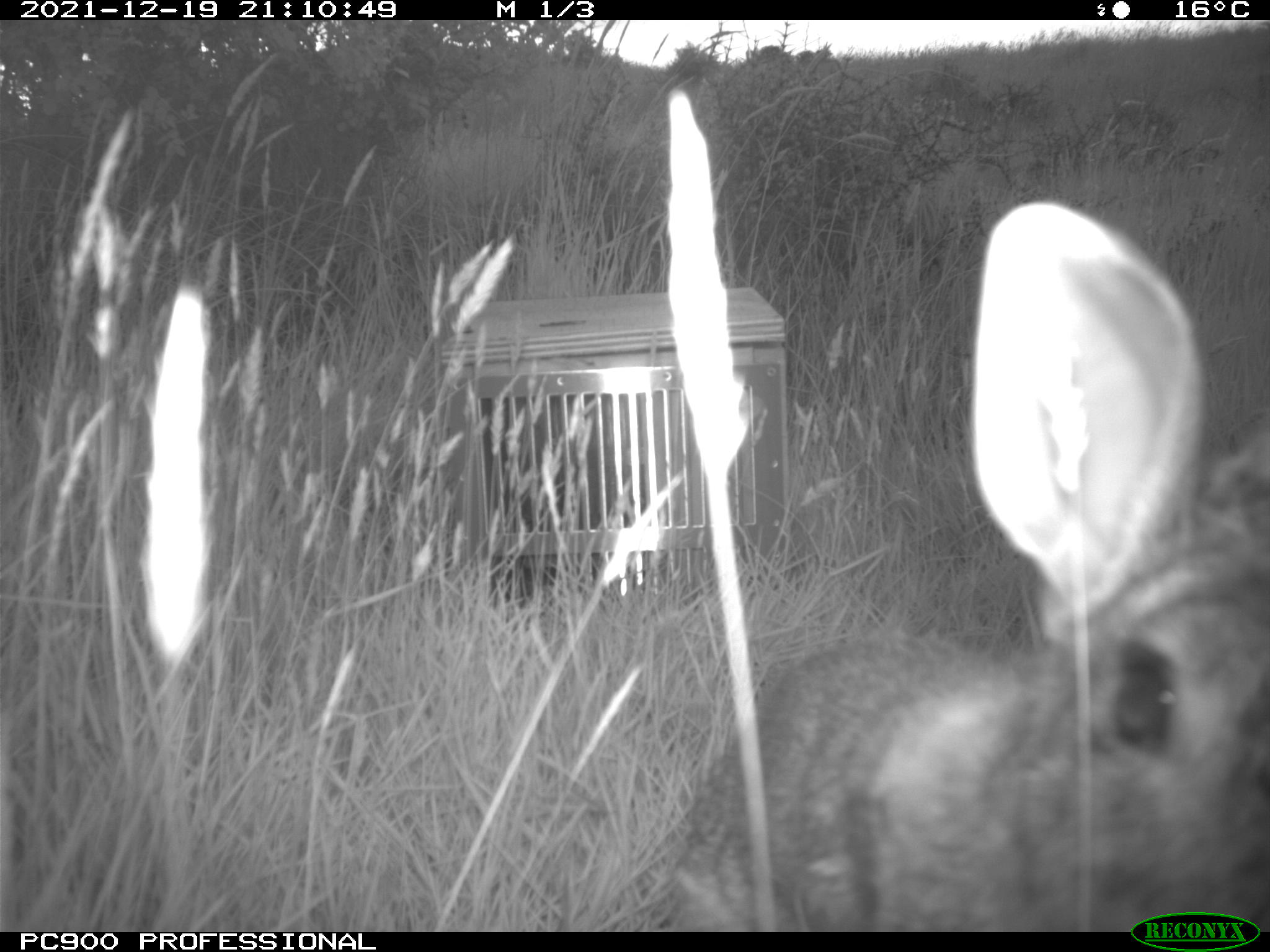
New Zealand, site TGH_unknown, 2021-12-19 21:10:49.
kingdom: Animalia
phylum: Chordata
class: Mammalia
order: Lagomorpha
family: Leporidae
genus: Oryctolagus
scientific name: Oryctolagus cuniculus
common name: european rabbit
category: rabbit